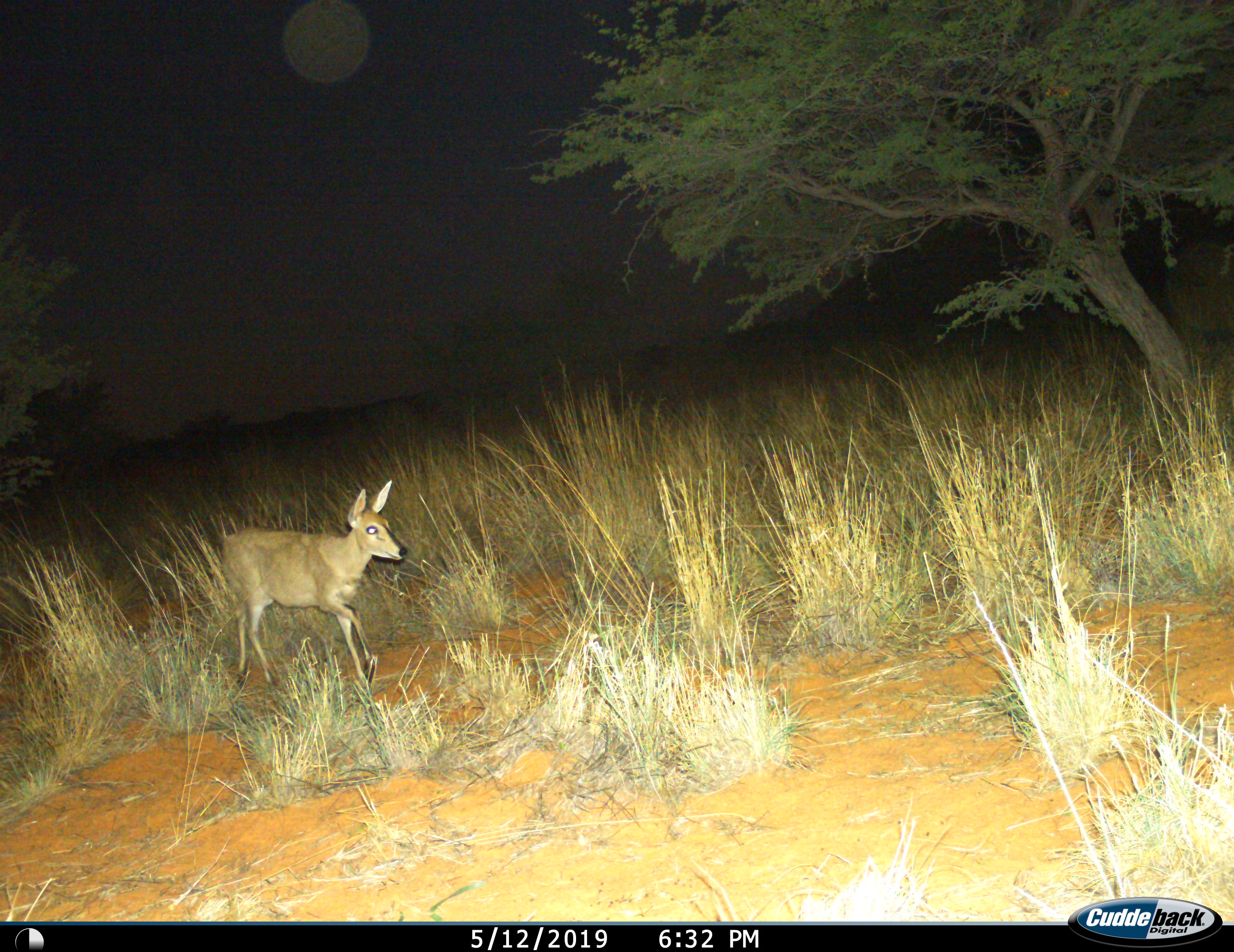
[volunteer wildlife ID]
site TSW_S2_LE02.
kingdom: Animalia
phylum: Chordata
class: Mammalia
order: Artiodactyla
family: Bovidae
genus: Sylvicapra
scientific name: Sylvicapra grimmia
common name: common duiker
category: duikercommongrey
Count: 1.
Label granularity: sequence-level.